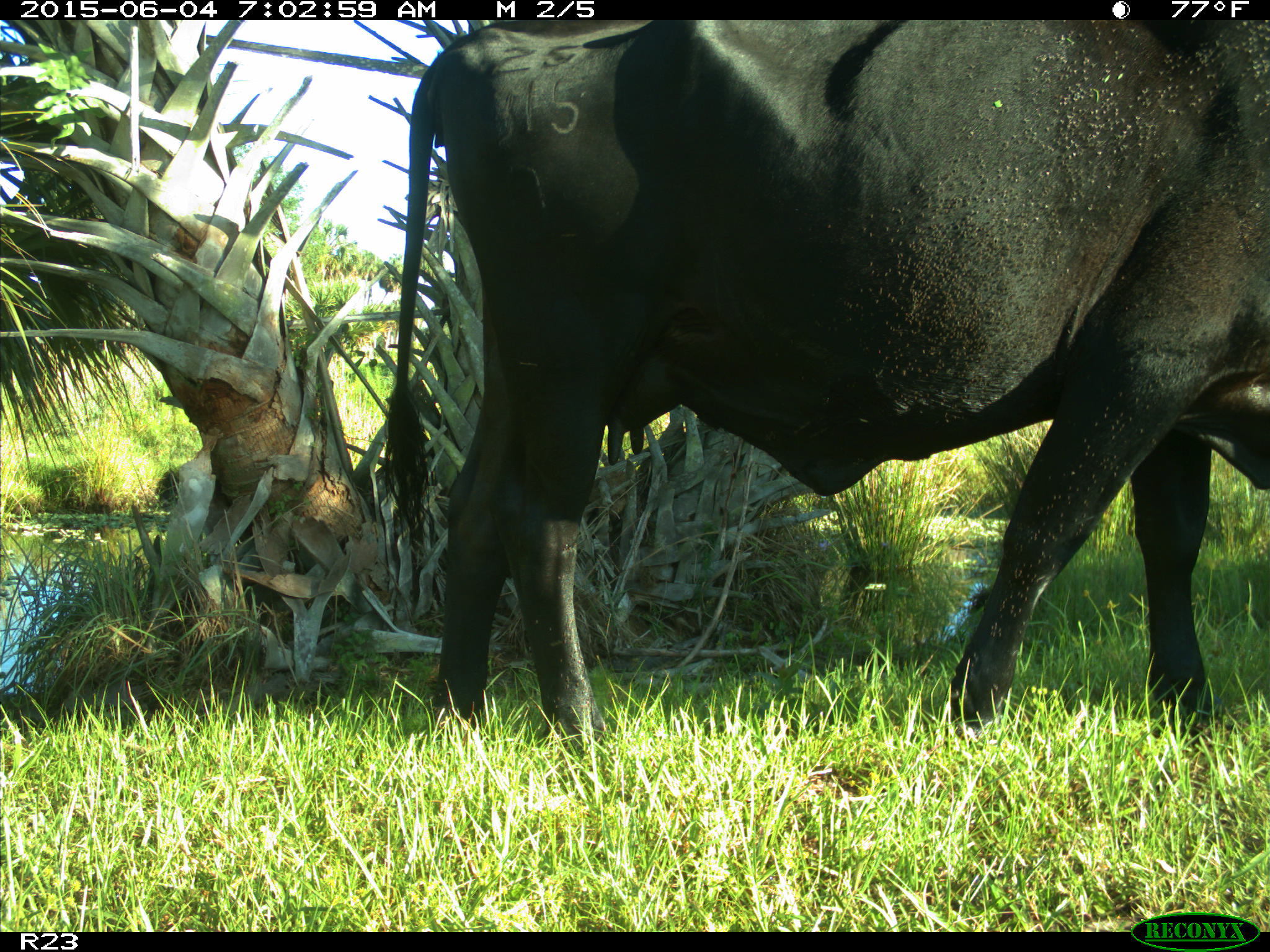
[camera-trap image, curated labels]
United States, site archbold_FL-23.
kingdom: Animalia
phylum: Chordata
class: Mammalia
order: Artiodactyla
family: Bovidae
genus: Bos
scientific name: Bos taurus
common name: domestic cow